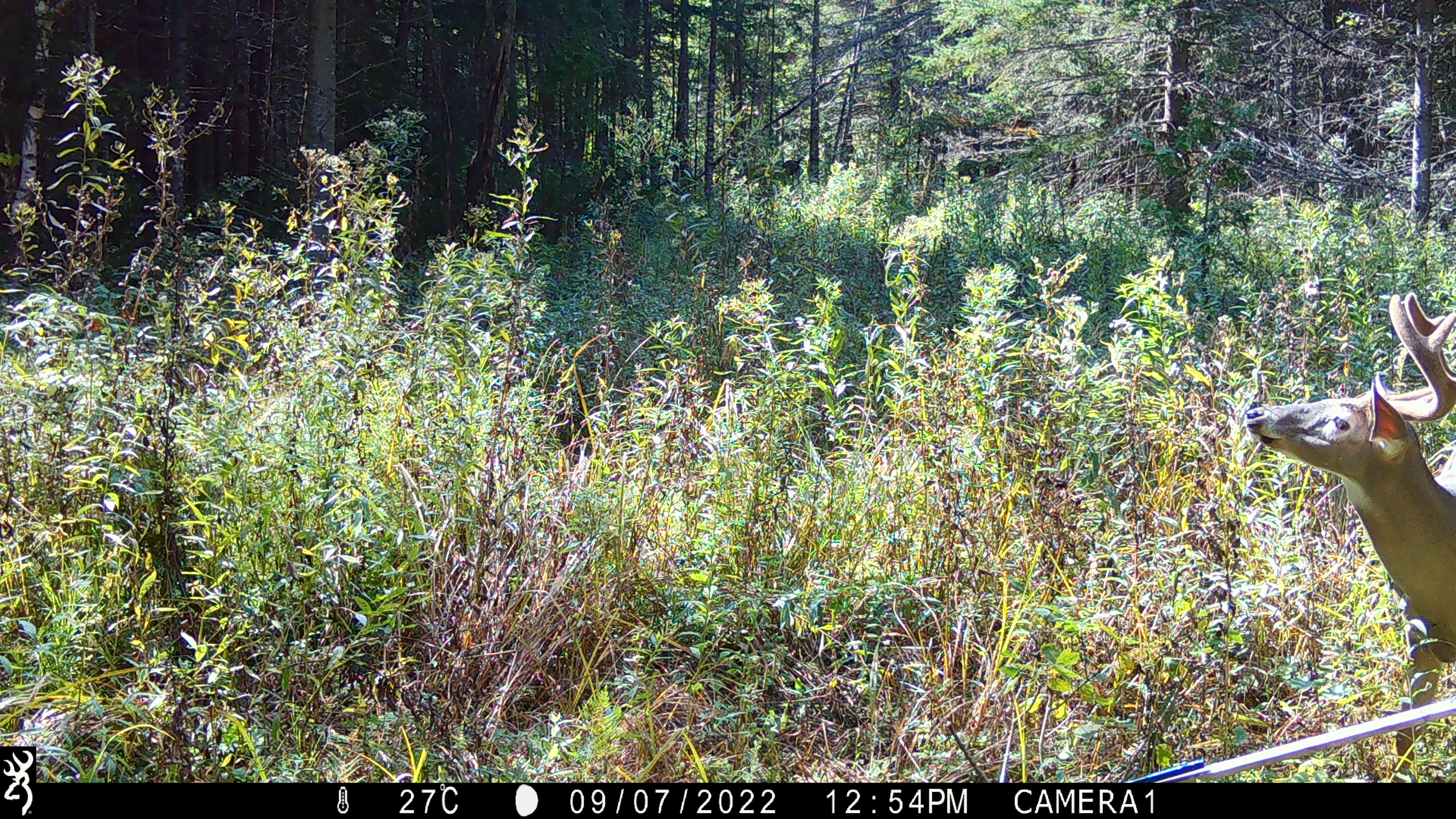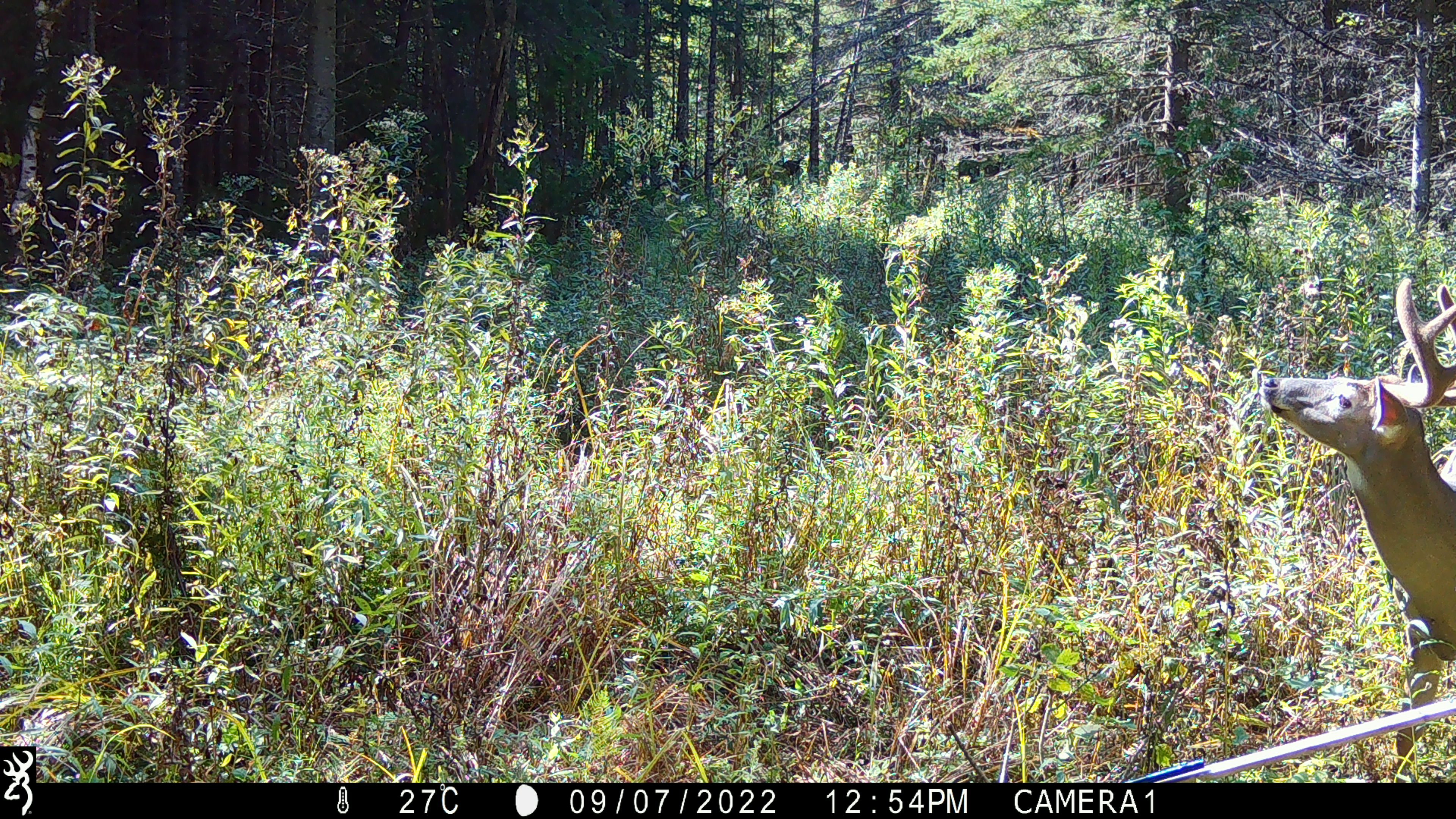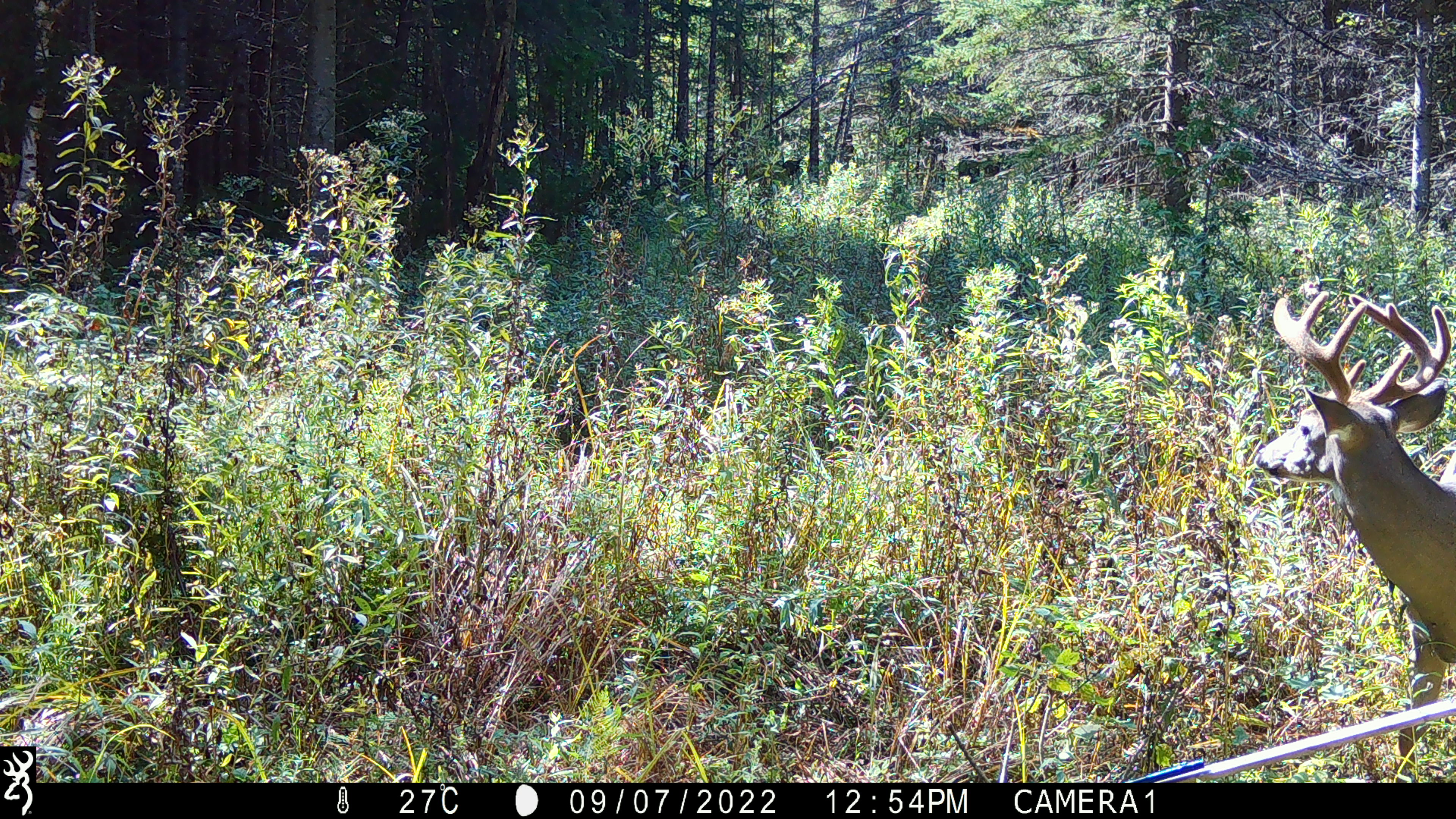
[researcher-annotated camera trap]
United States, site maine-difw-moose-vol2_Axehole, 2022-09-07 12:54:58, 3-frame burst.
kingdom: Animalia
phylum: Chordata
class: Mammalia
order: Artiodactyla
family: Cervidae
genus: Odocoileus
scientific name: Odocoileus virginianus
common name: white-tailed deer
White-tailed deer (Odocoileus virginianus).